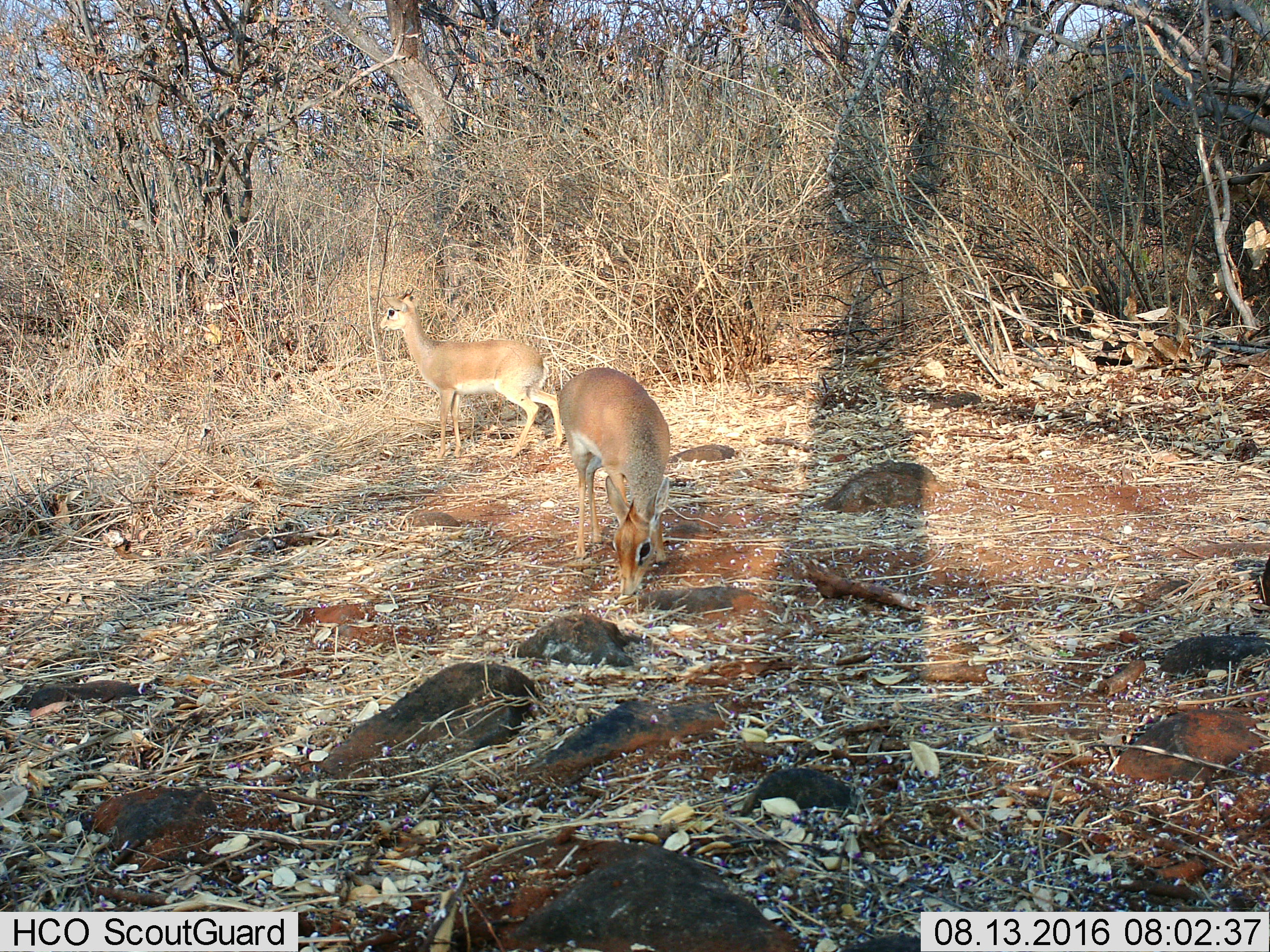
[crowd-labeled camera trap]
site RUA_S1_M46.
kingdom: Animalia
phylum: Chordata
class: Mammalia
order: Artiodactyla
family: Bovidae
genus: Madoqua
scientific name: Madoqua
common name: dik-dik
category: dikdik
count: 2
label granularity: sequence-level